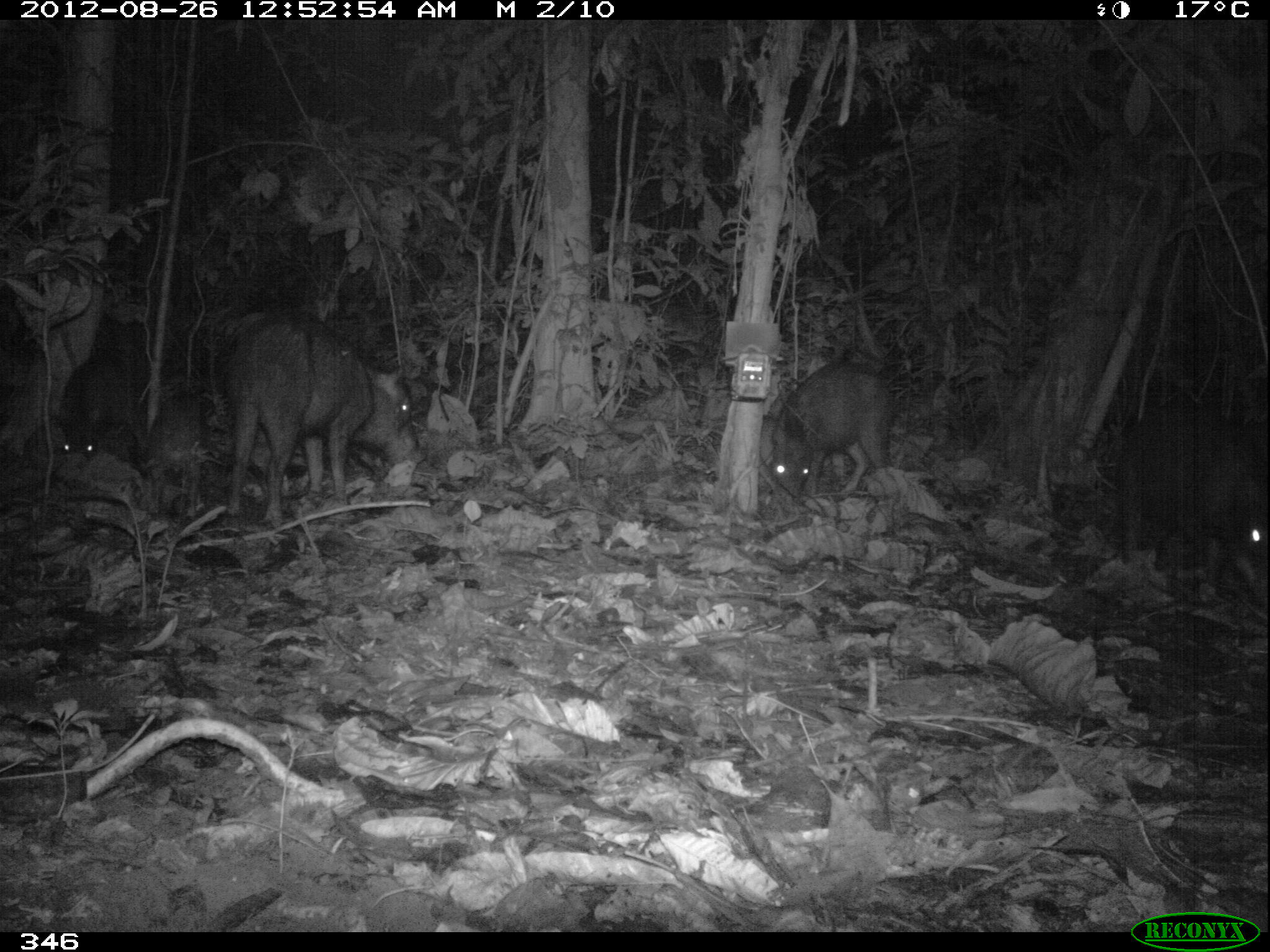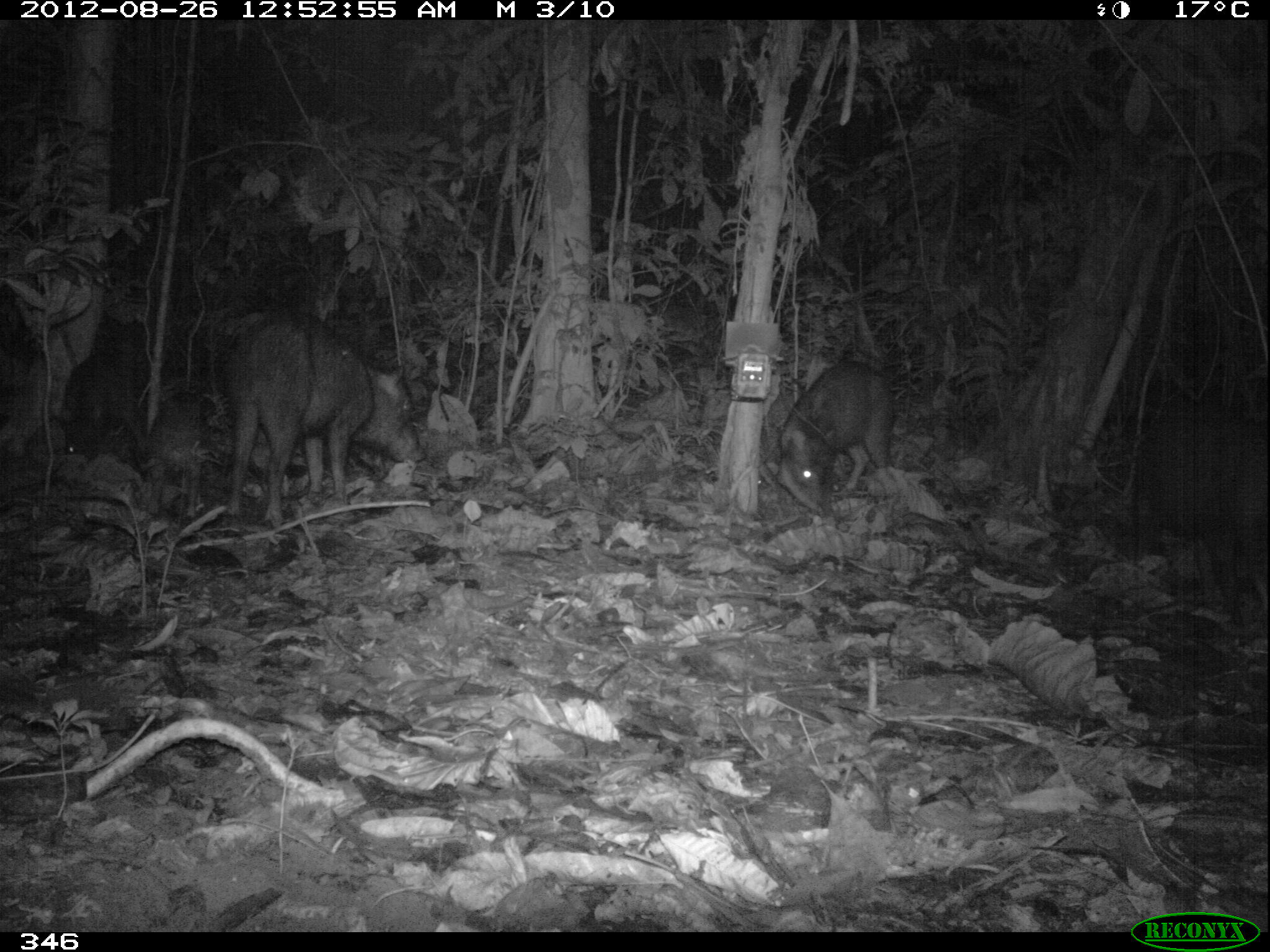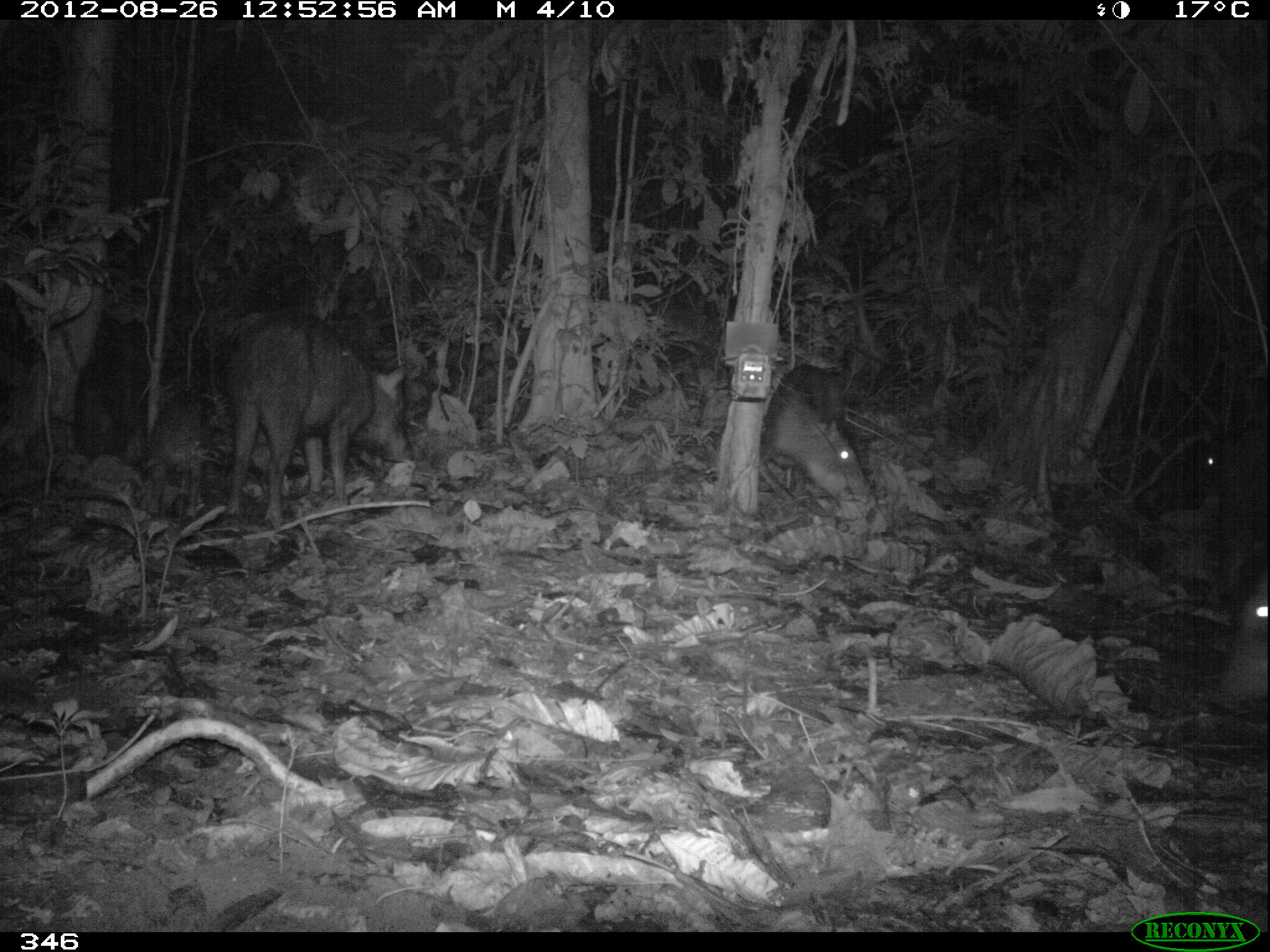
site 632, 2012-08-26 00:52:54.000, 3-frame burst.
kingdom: Animalia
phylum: Chordata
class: Mammalia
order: Artiodactyla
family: Tayassuidae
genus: Tayassu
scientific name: Tayassu pecari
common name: white-lipped peccary